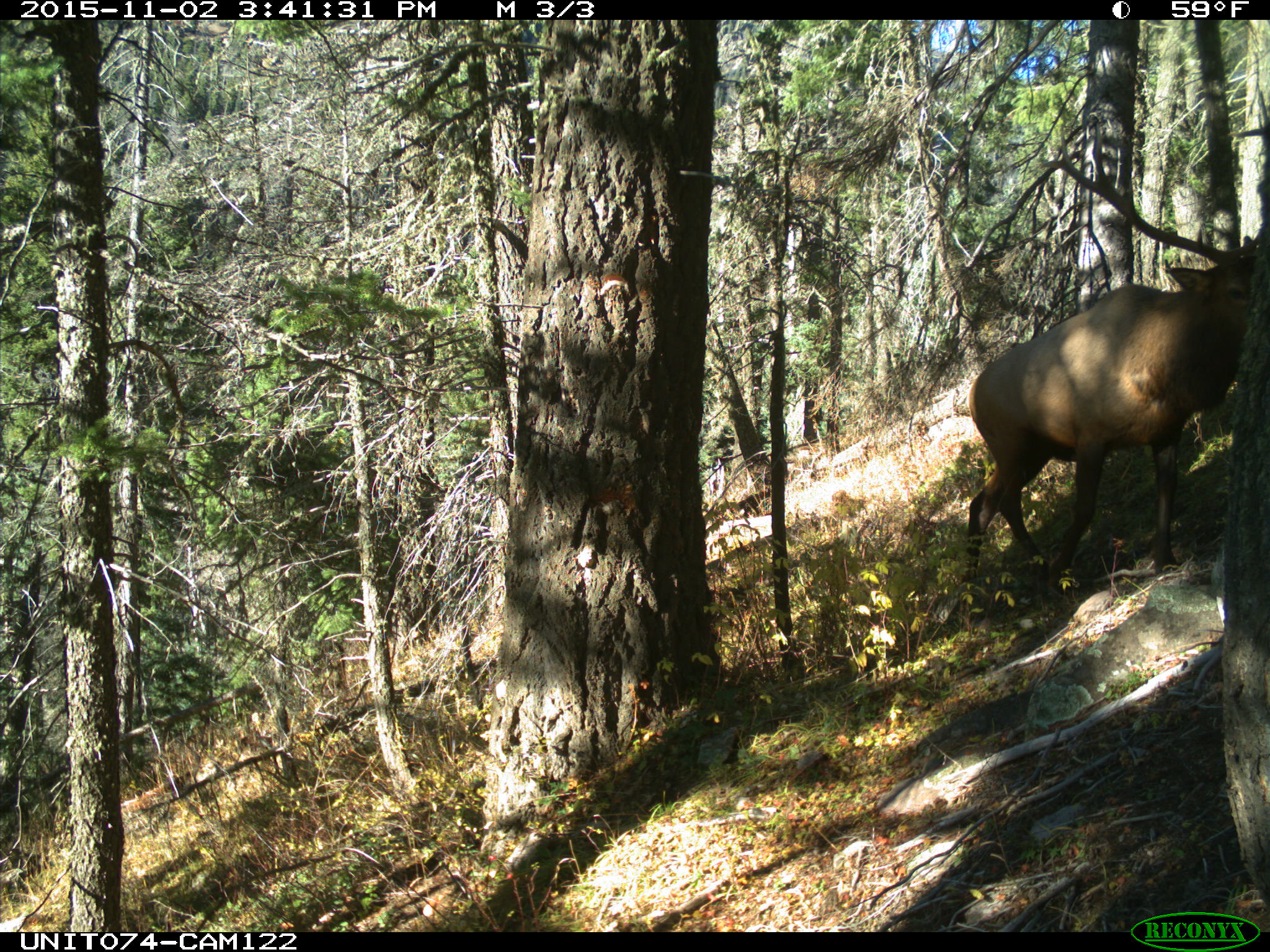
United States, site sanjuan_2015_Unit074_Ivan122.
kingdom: Animalia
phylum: Chordata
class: Mammalia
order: Artiodactyla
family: Cervidae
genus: Cervus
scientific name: Cervus elaphus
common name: red deer